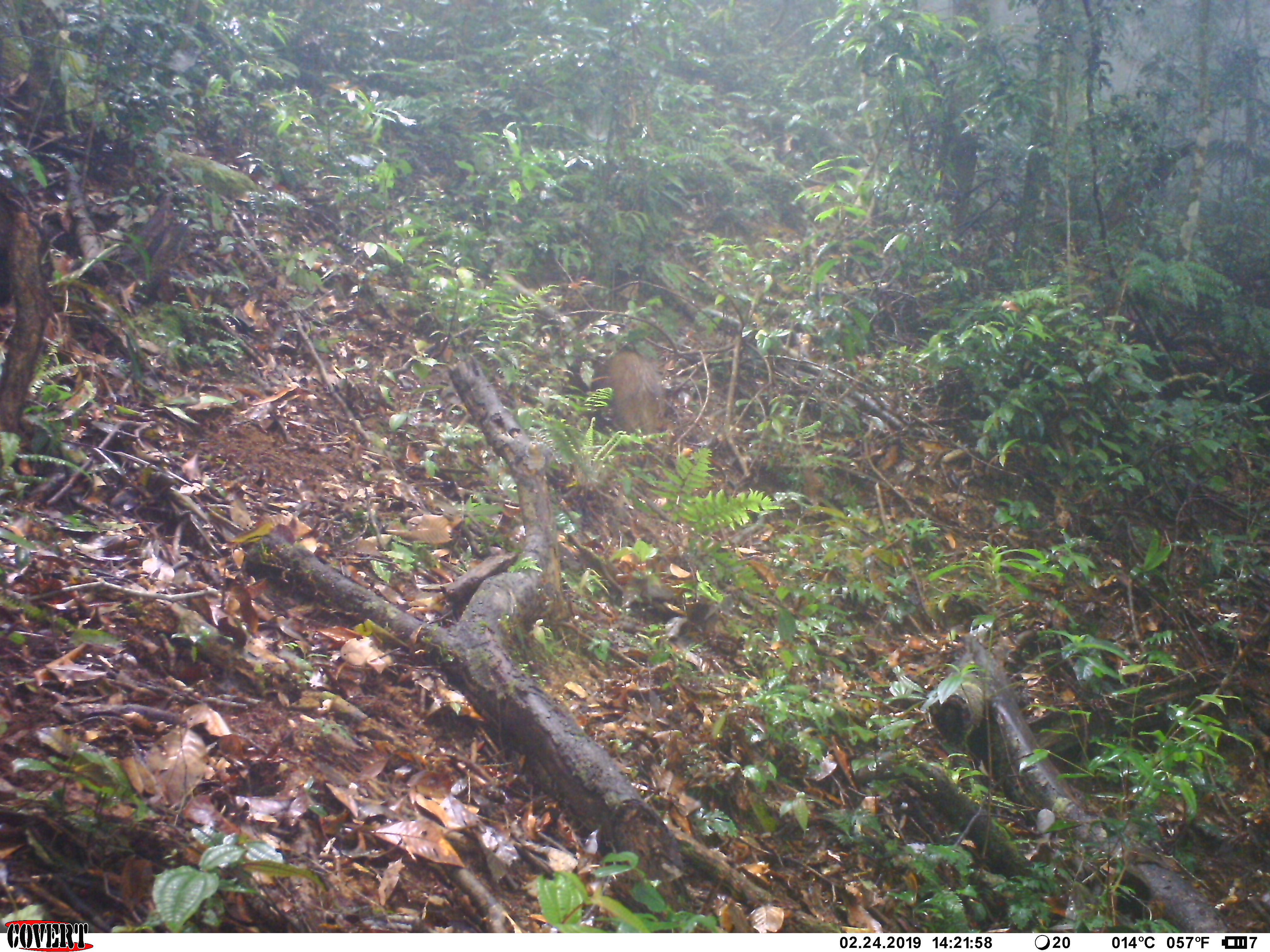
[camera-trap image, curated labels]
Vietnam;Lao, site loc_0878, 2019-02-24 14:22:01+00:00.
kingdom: Animalia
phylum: Chordata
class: Mammalia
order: Artiodactyla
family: Suidae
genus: Sus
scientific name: Sus scrofa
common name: eurasian wild pig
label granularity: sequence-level